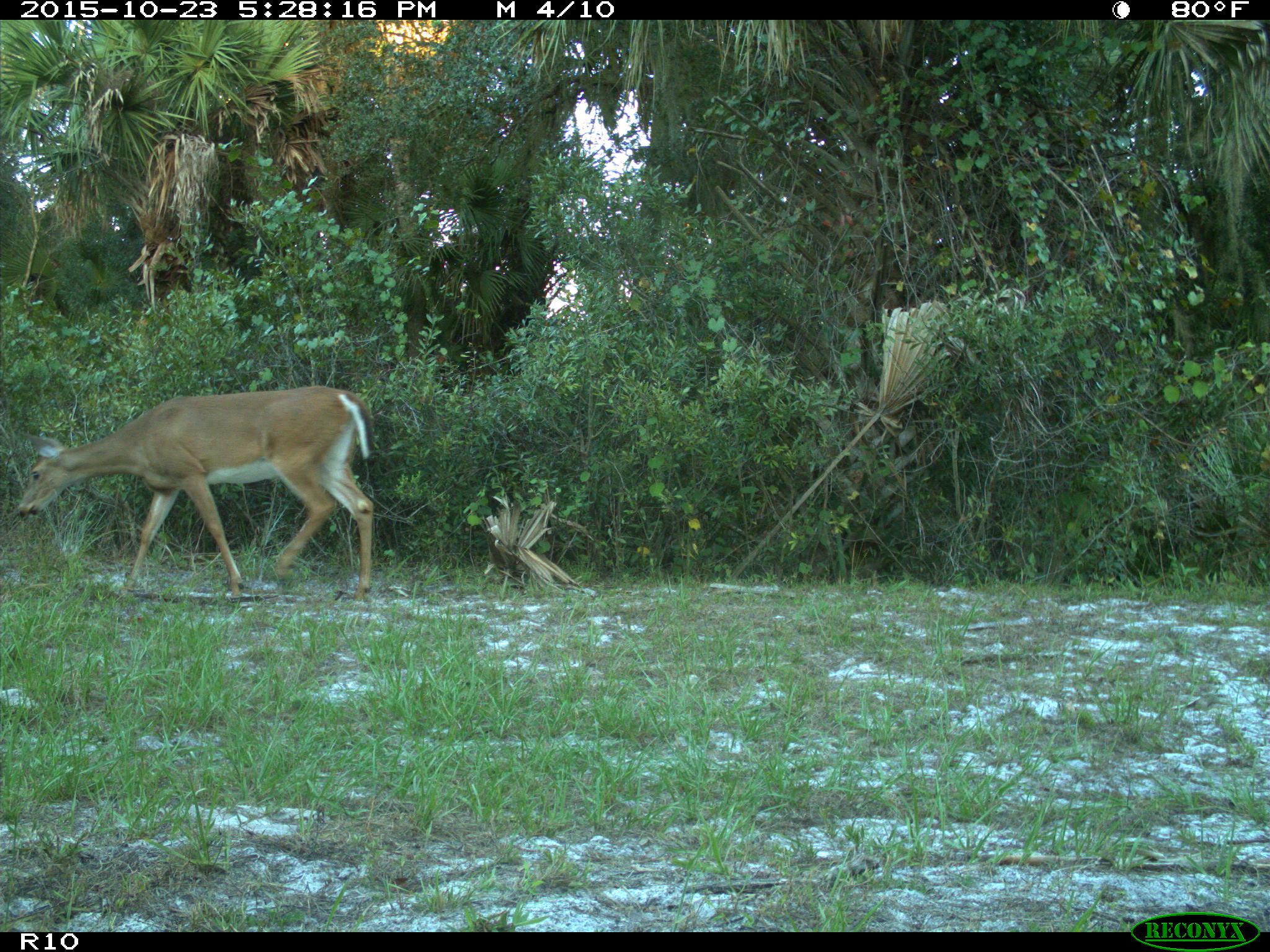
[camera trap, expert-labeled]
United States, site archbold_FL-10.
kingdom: Animalia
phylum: Chordata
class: Mammalia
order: Artiodactyla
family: Cervidae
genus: Odocoileus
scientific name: Odocoileus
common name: deer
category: unidentified deer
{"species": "unidentified deer (deer) (Odocoileus)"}